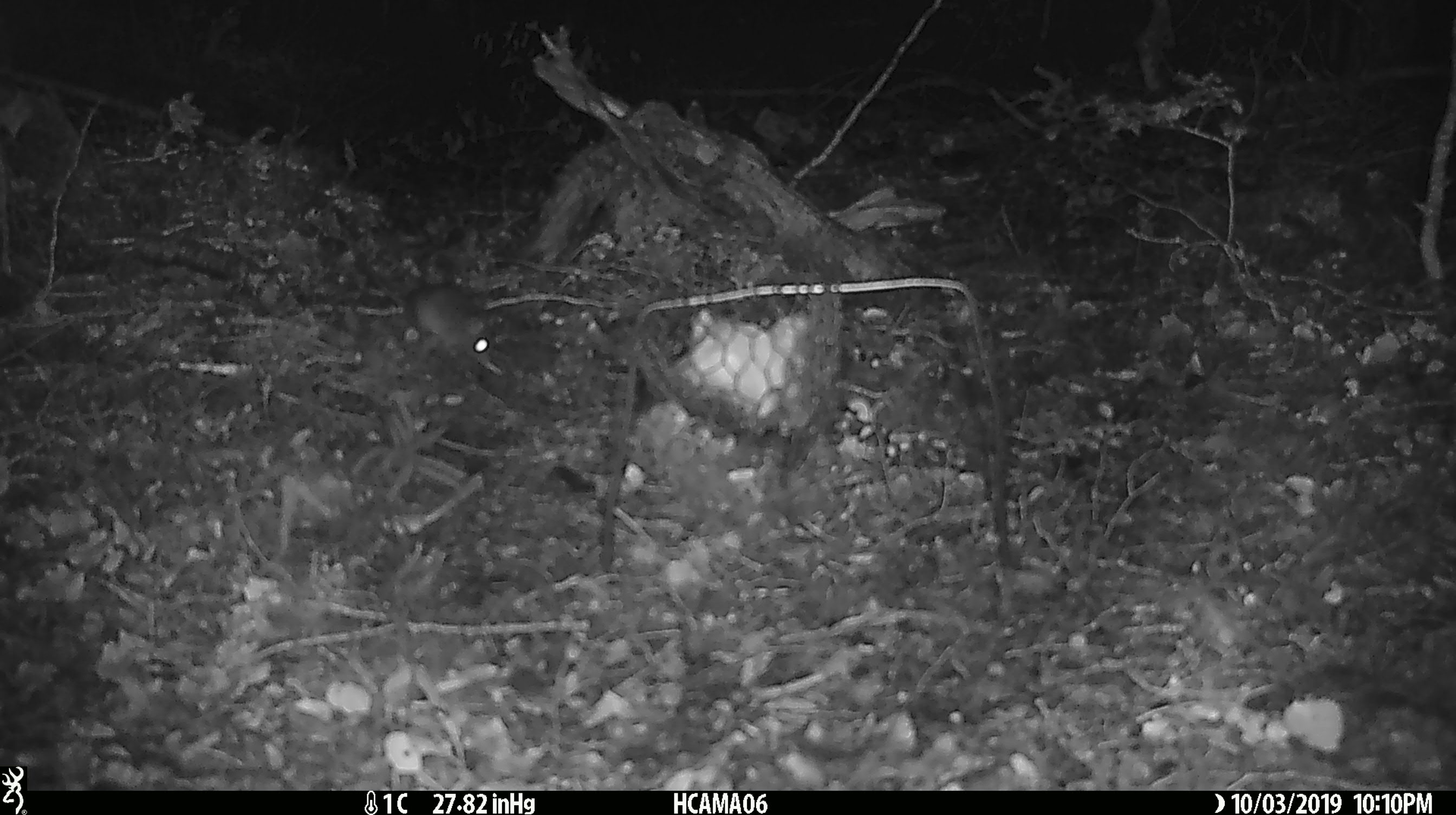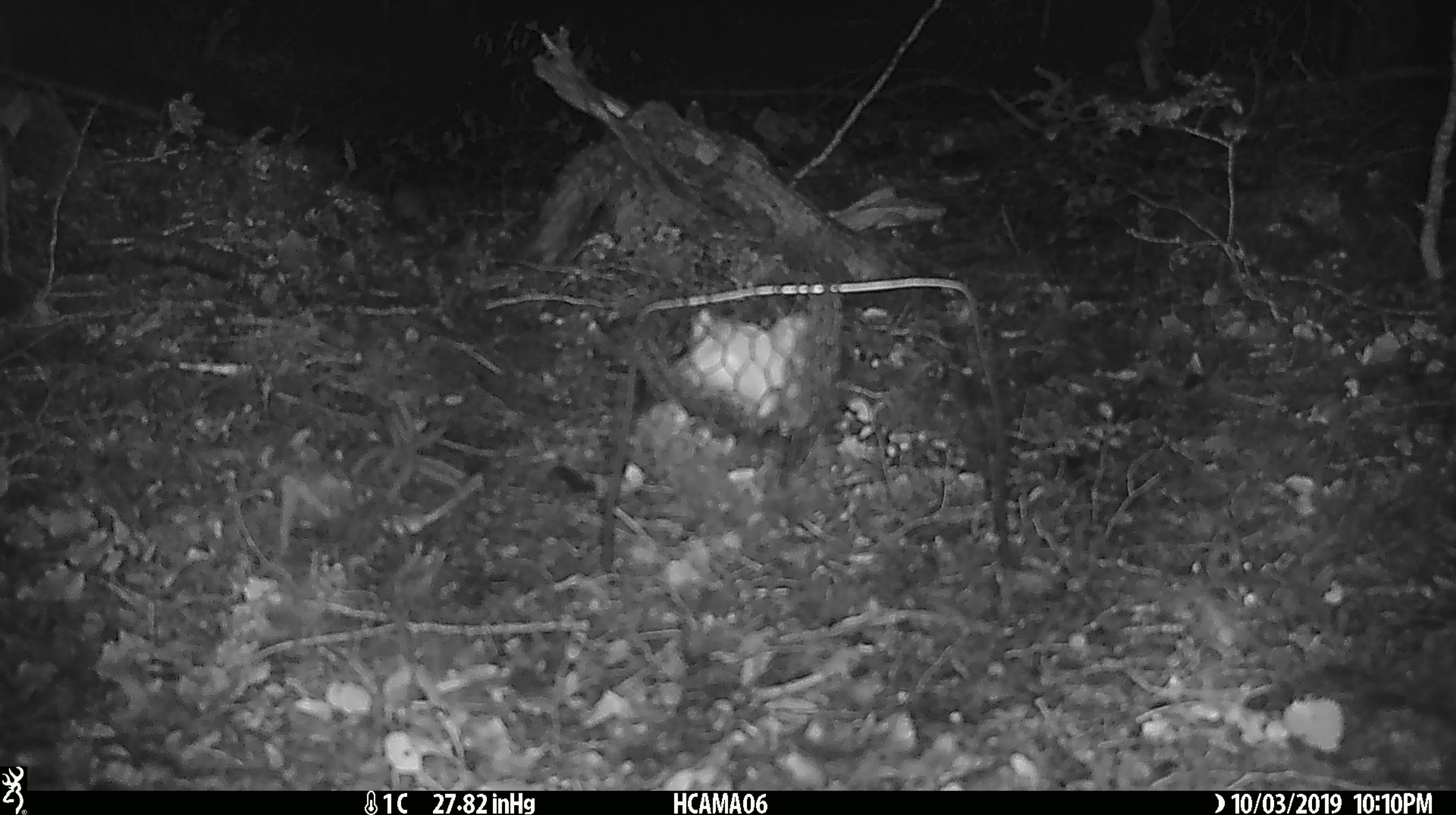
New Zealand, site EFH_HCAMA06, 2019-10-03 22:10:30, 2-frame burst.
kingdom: Animalia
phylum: Chordata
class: Mammalia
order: Rodentia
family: Muridae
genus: Mus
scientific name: Mus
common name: mouse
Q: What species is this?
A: Mouse (Mus).